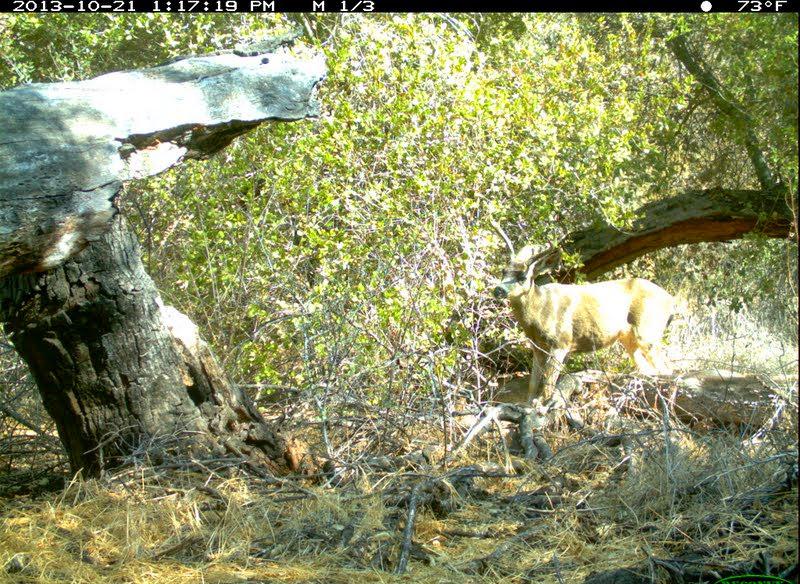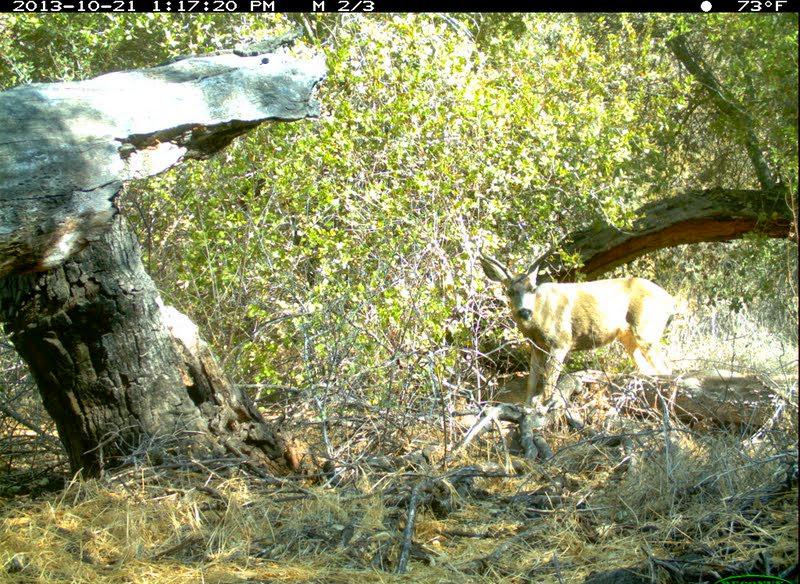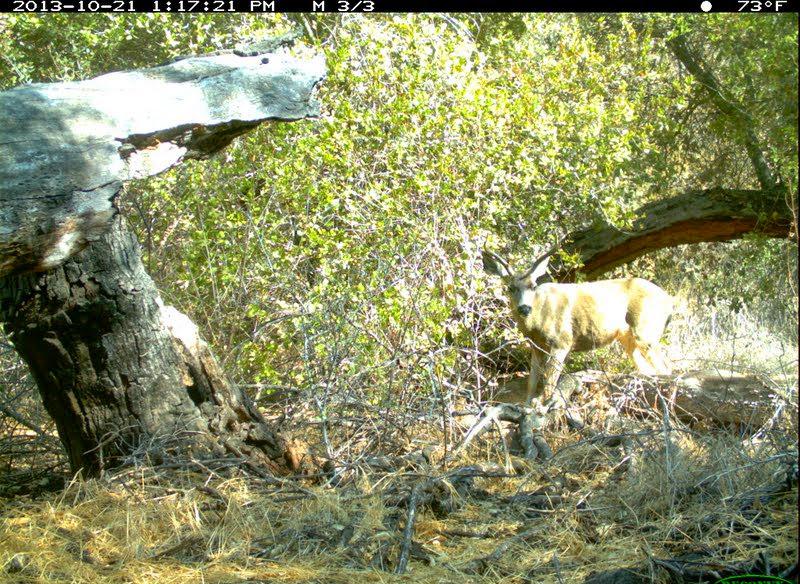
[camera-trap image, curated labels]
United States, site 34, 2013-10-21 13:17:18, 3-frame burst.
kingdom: Animalia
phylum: Chordata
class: Mammalia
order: Artiodactyla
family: Cervidae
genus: Odocoileus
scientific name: Odocoileus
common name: deer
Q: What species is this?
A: Deer (Odocoileus).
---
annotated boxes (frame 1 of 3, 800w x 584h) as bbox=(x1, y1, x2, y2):
deer: bbox=(491, 218, 690, 434)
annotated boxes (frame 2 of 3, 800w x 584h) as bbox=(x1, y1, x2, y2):
deer: bbox=(477, 245, 683, 422)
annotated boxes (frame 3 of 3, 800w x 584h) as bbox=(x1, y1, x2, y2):
deer: bbox=(472, 232, 690, 417)